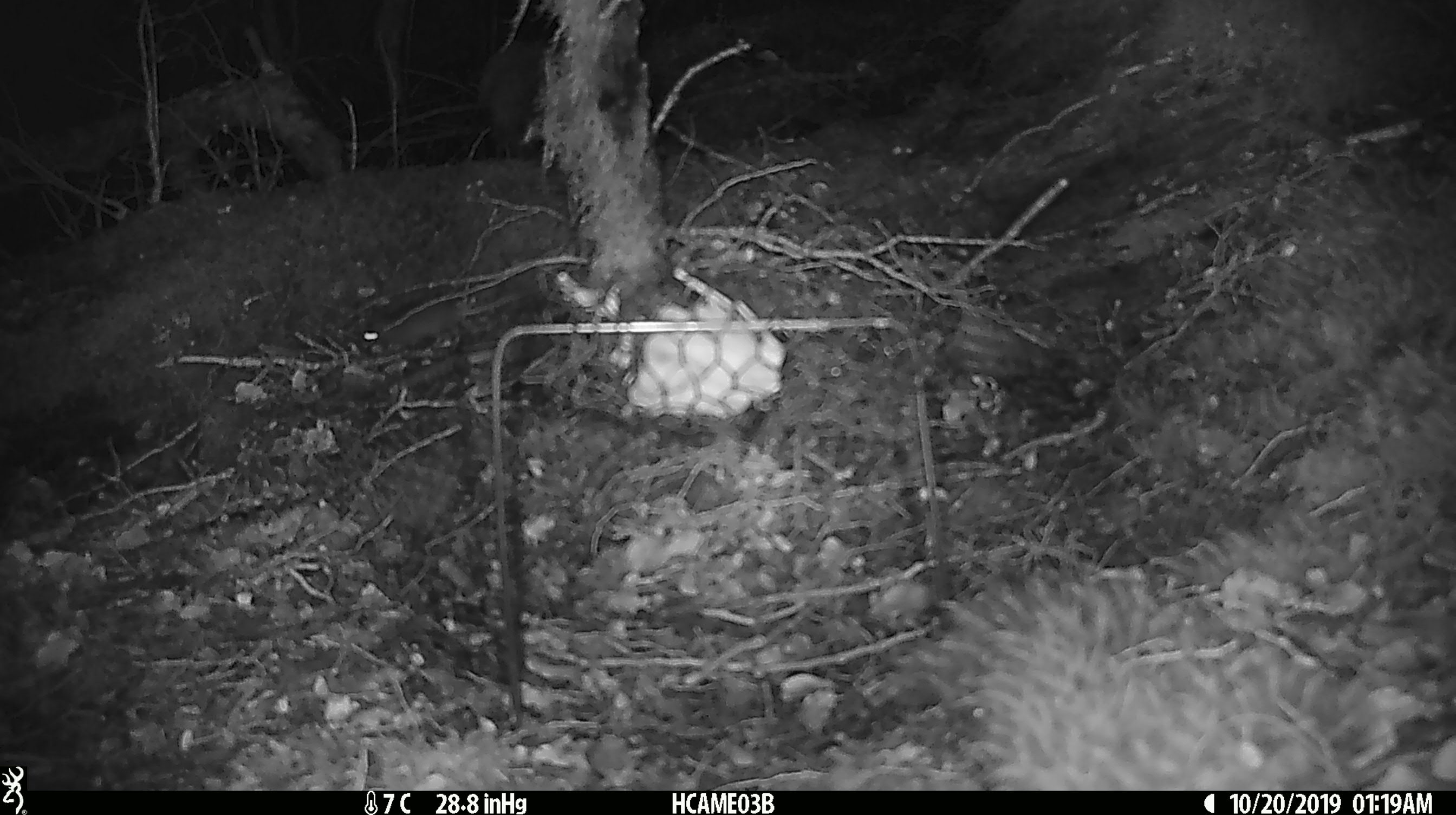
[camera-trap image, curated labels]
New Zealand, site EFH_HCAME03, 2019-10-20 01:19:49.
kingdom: Animalia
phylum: Chordata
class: Mammalia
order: Rodentia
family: Muridae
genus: Mus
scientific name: Mus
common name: mouse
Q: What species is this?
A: Mouse (Mus).